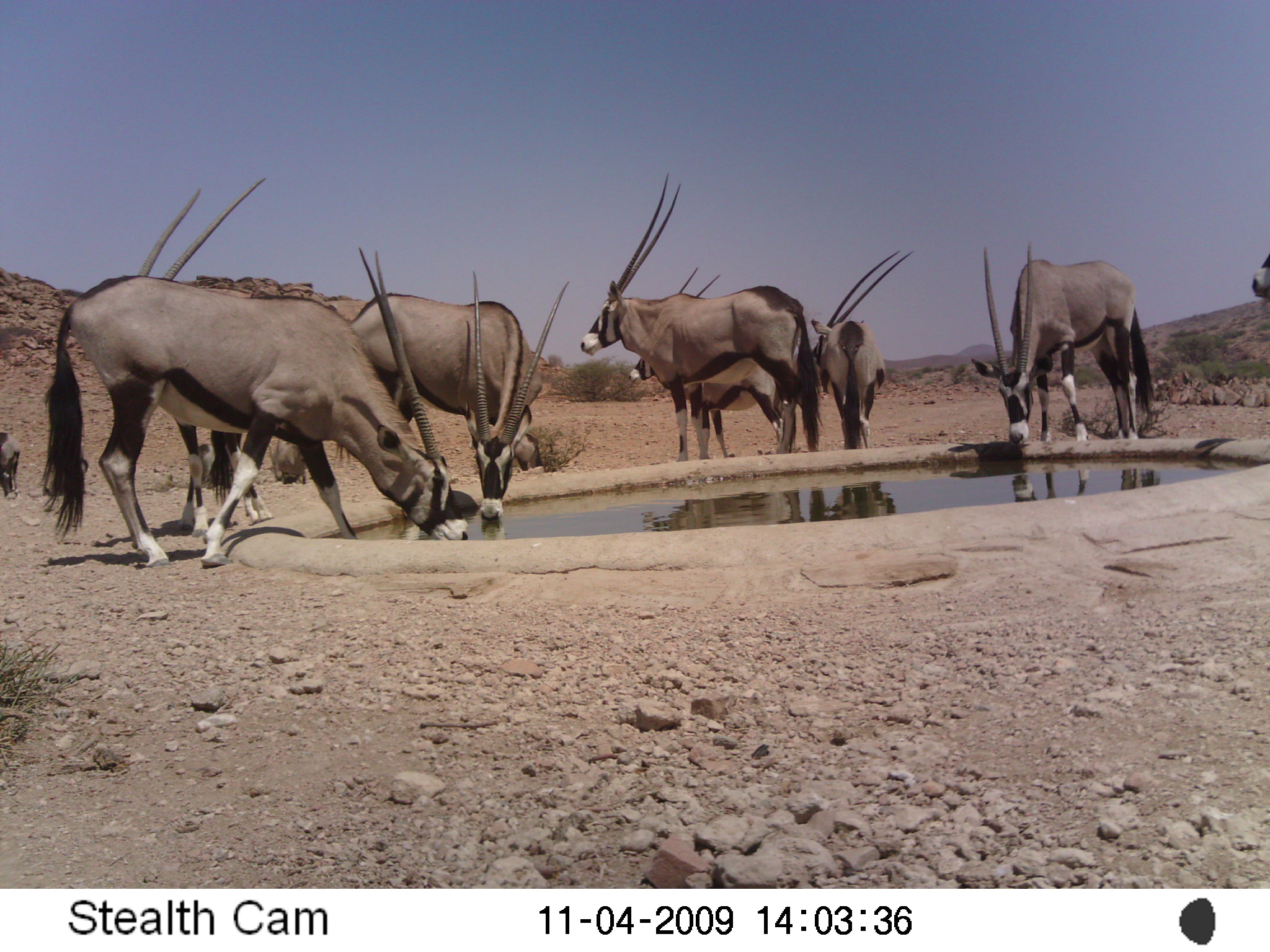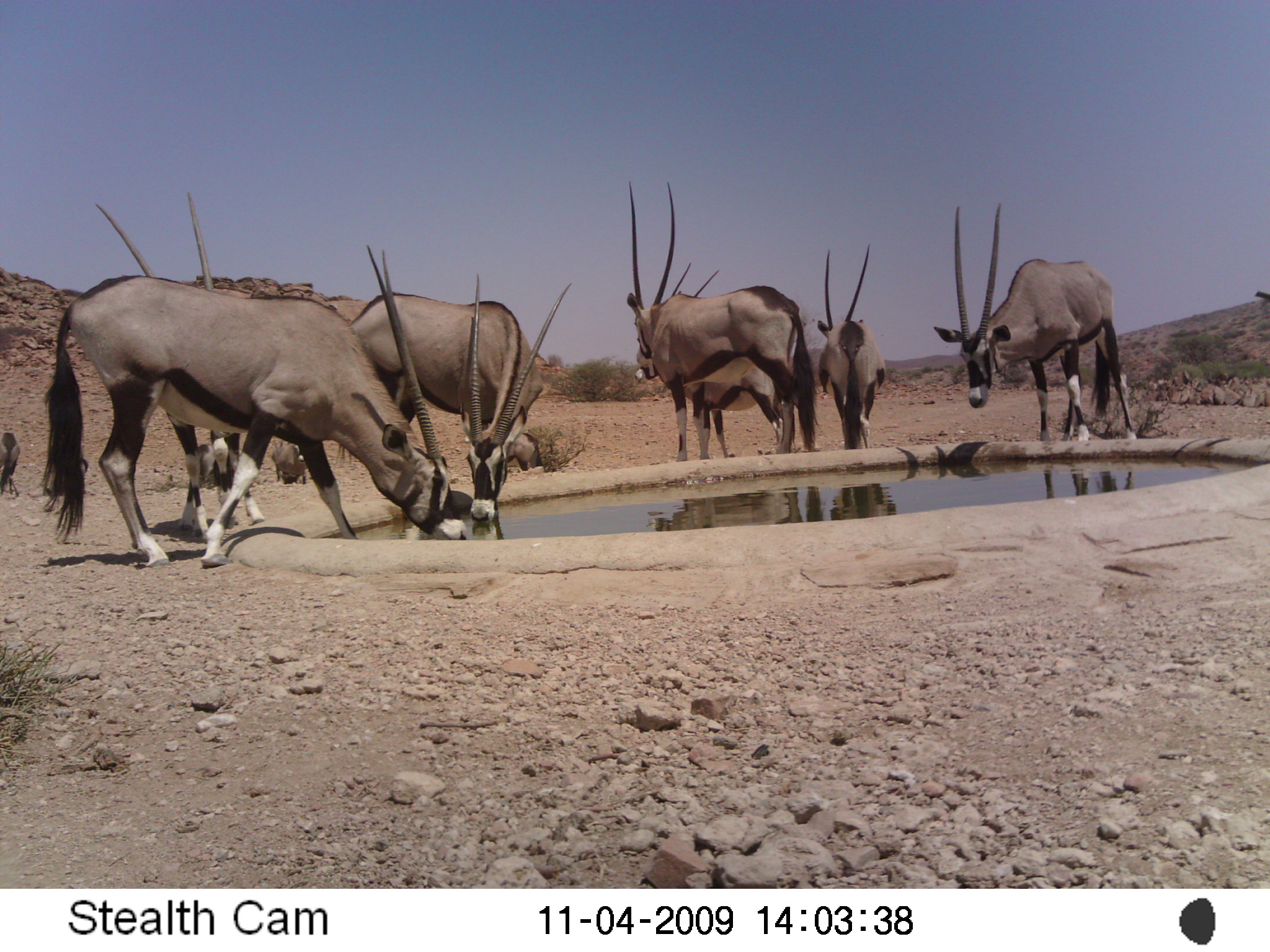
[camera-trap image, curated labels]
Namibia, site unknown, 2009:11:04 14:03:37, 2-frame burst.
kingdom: Animalia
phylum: Chordata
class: Mammalia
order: Artiodactyla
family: Bovidae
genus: Oryx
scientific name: Oryx gazella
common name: gemsbok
Oryx gazella (gemsbok).